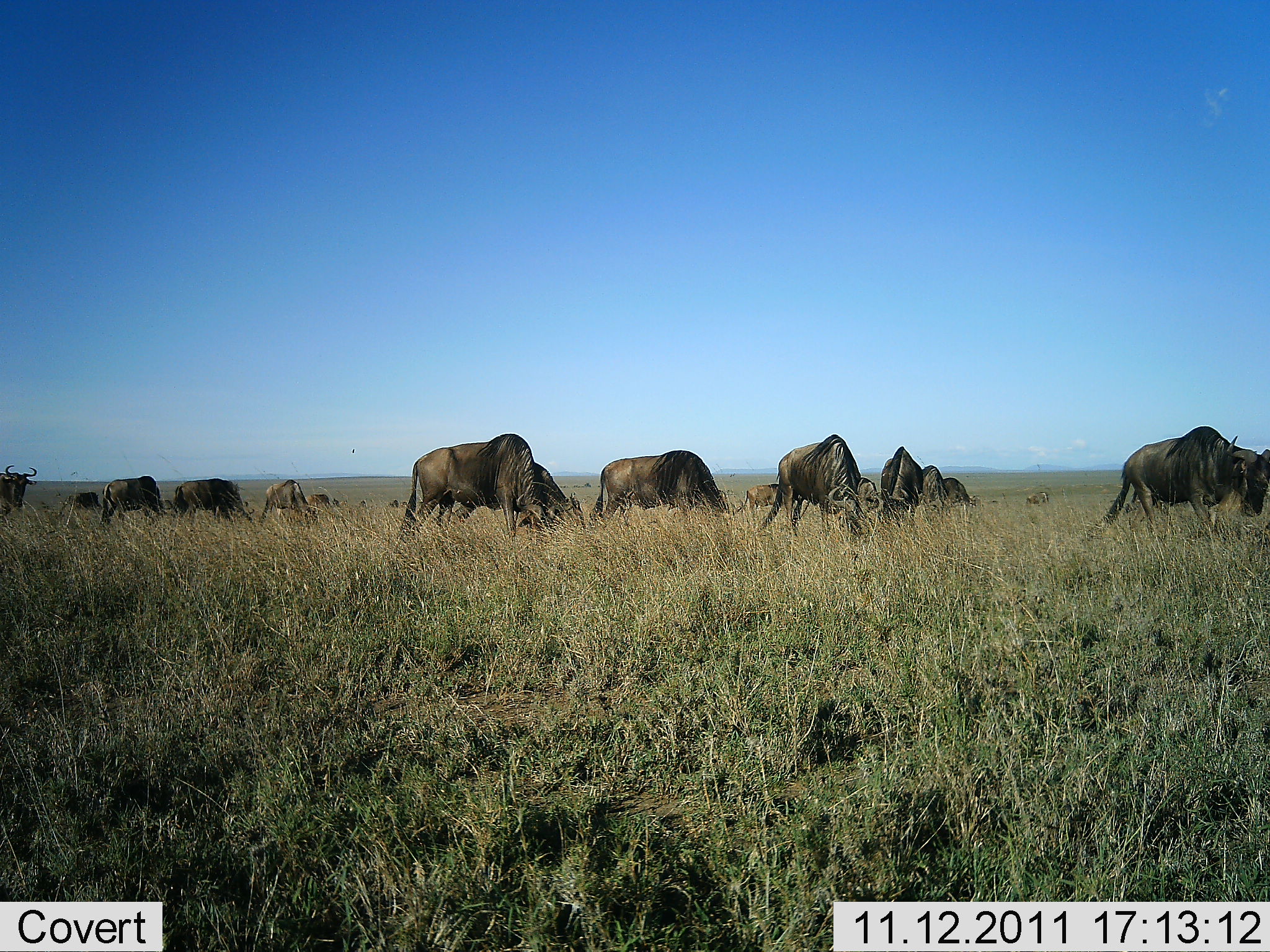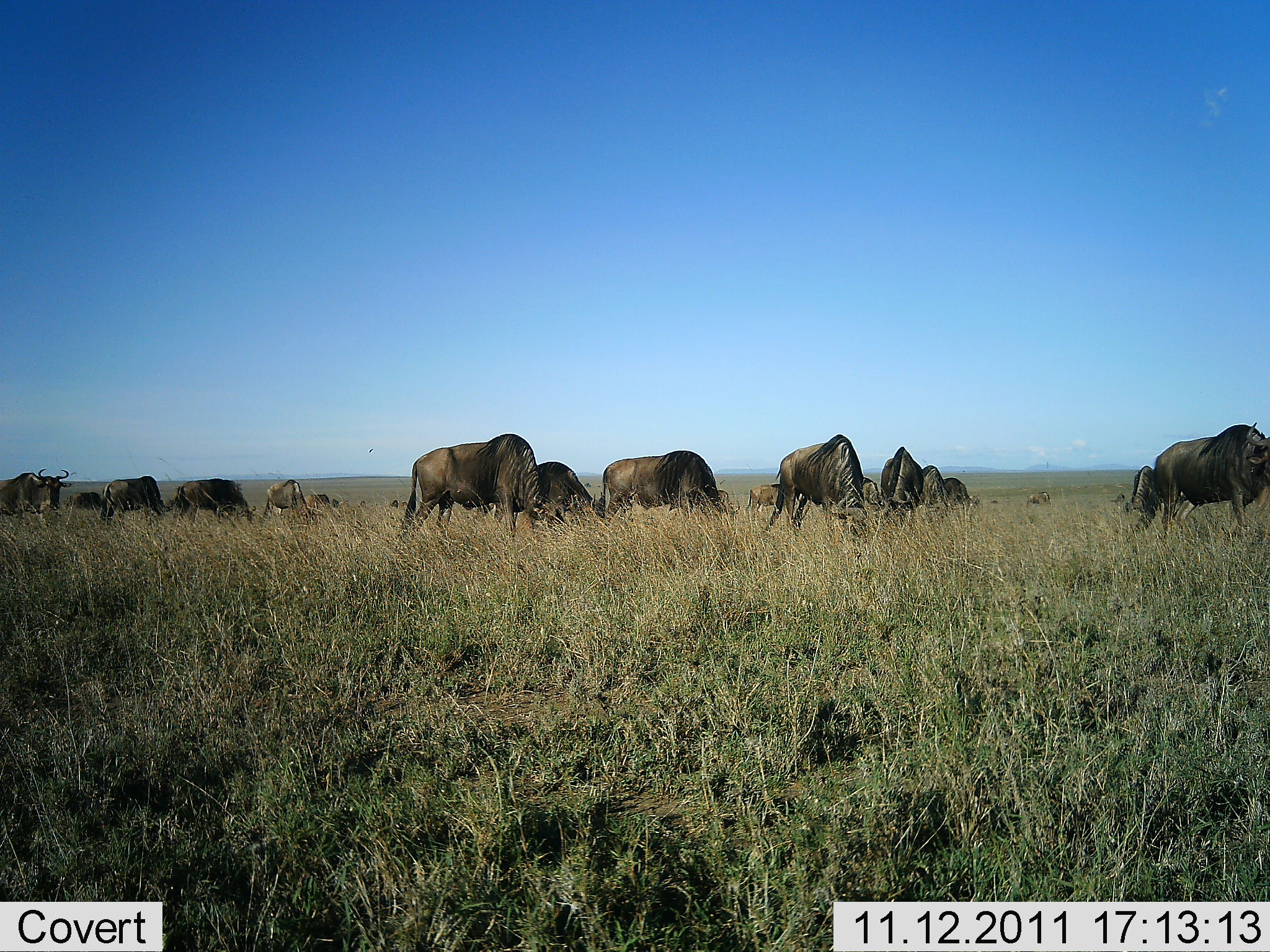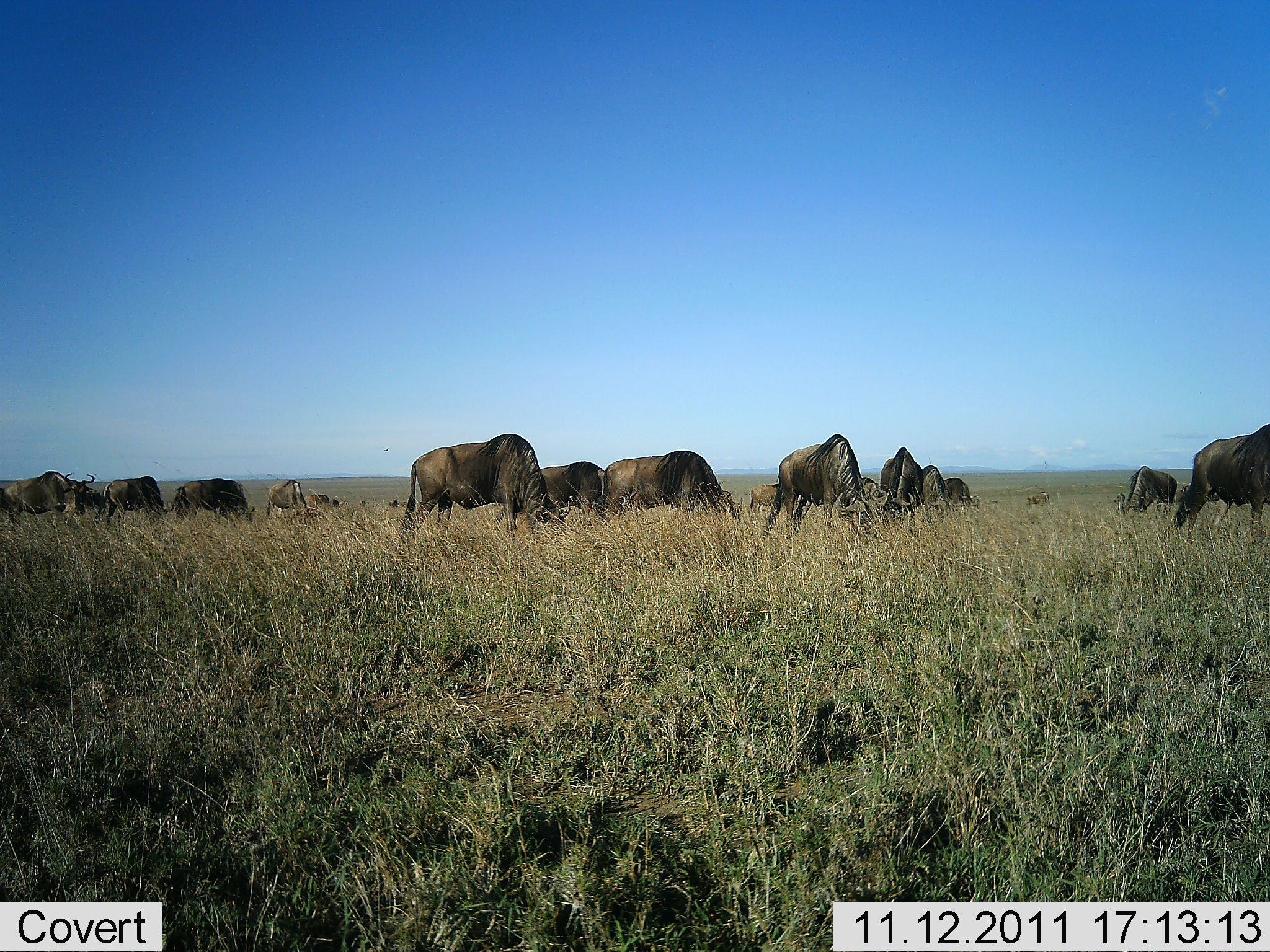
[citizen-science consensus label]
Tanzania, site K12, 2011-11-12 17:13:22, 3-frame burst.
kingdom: Animalia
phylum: Chordata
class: Mammalia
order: Artiodactyla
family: Bovidae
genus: Connochaetes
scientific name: Connochaetes taurinus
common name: blue wildebeest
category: wildebeest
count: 11-50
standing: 27%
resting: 0%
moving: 36%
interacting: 0%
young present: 0%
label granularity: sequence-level